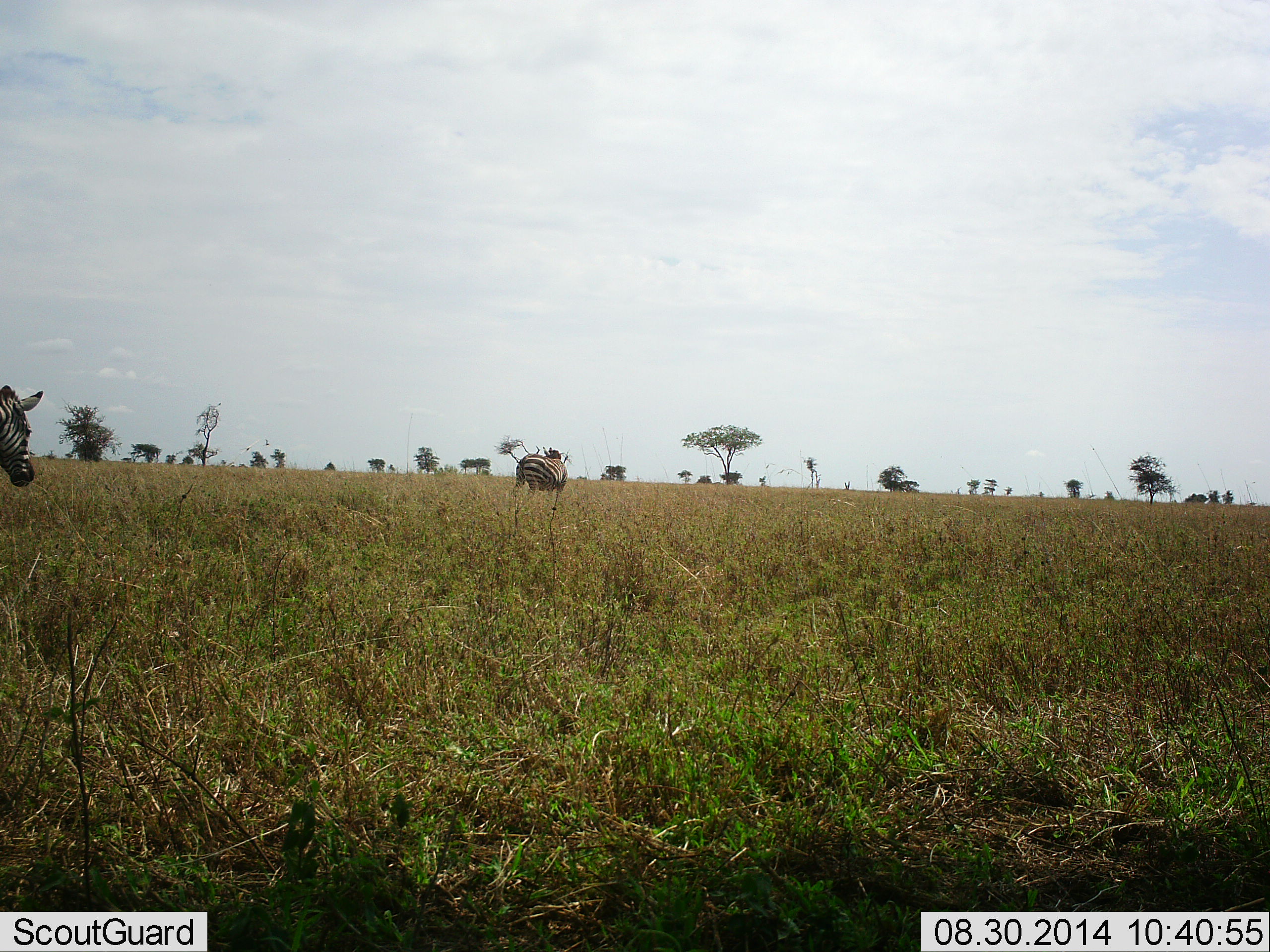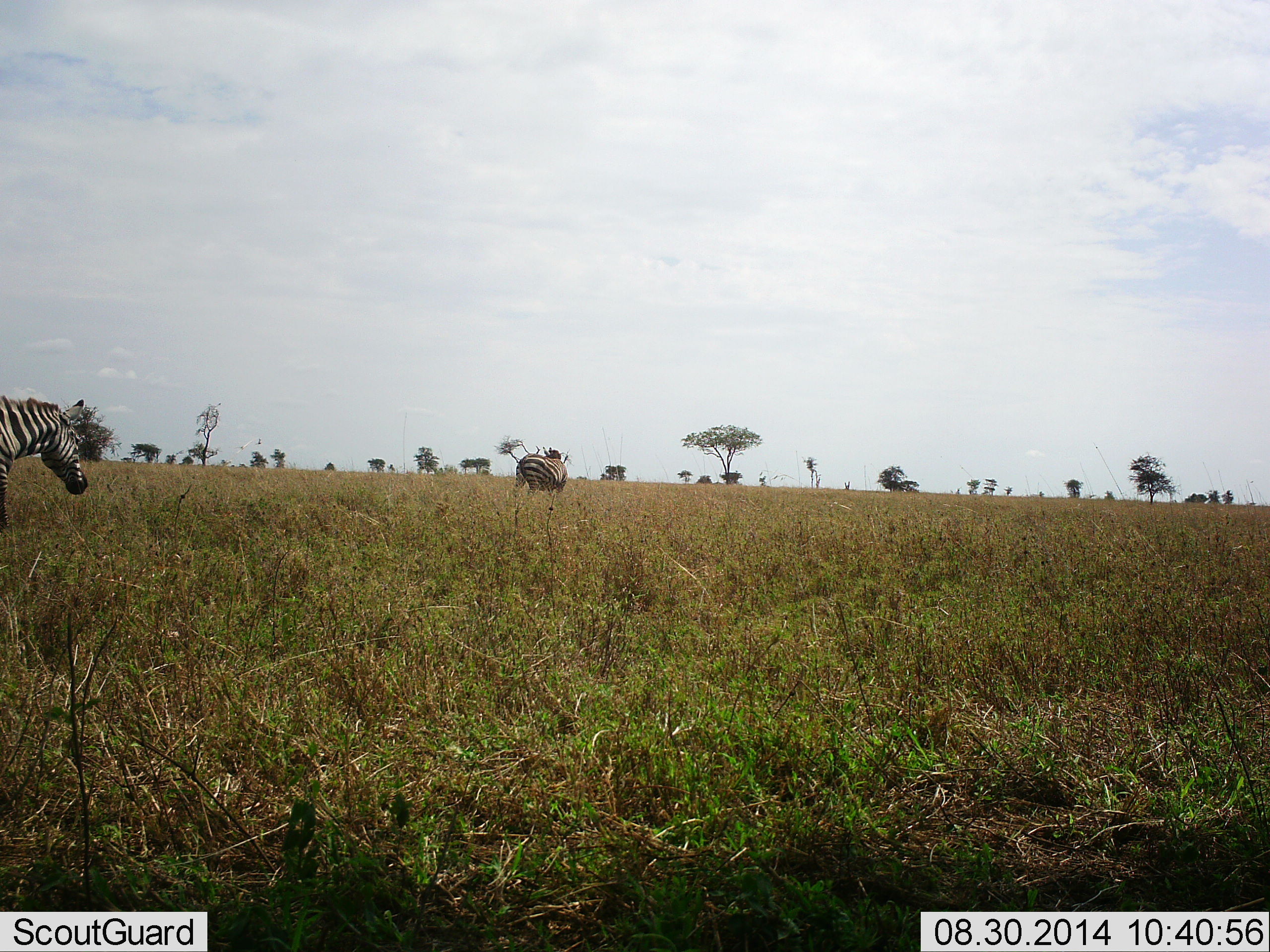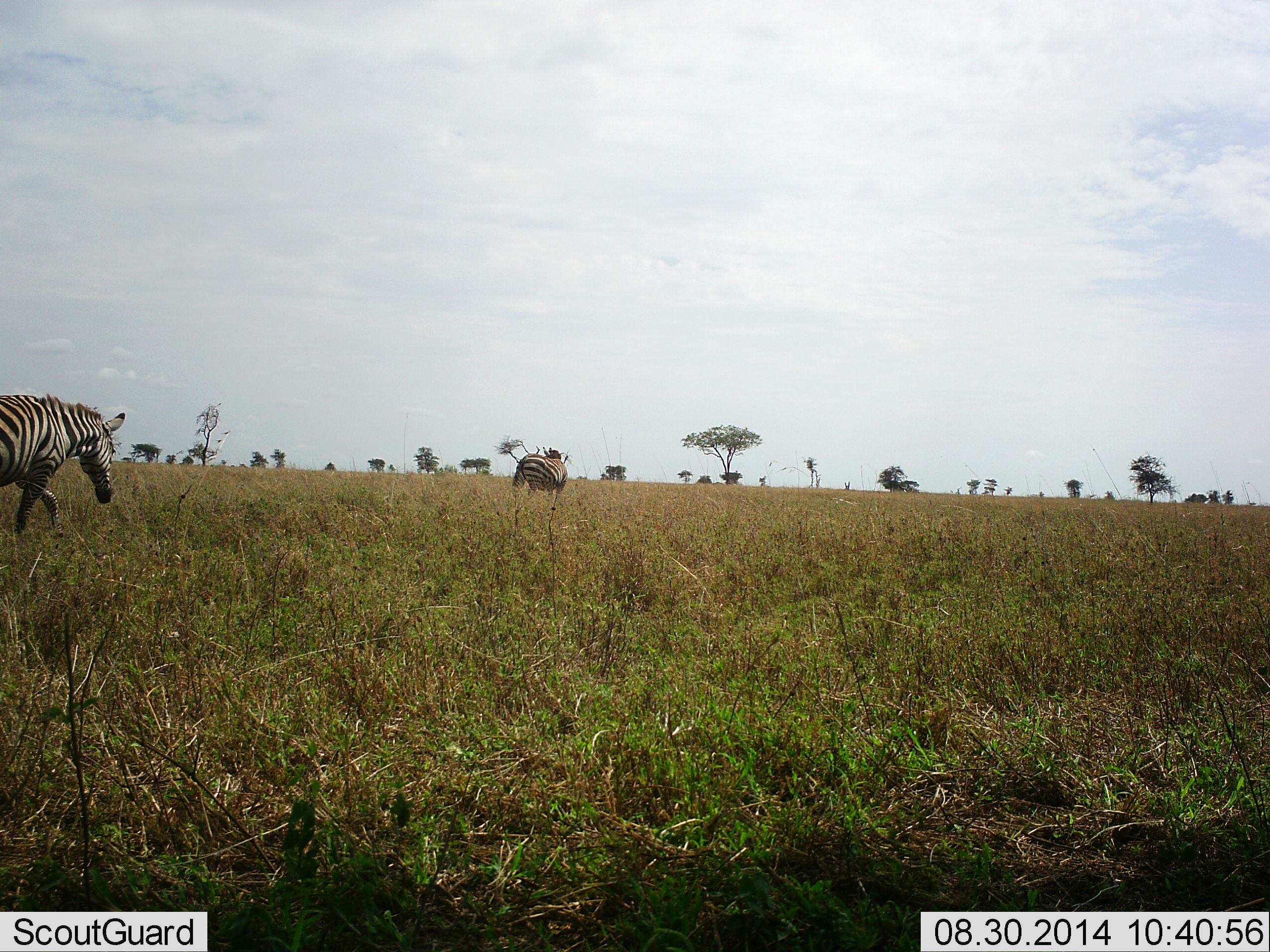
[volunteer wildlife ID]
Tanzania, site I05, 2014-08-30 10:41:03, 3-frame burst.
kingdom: Animalia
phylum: Chordata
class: Mammalia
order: Perissodactyla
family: Equidae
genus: Equus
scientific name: Equus quagga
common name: plains zebra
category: zebra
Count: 2.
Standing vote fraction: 60%.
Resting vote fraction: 0%.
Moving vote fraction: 100%.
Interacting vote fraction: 0%.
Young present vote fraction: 0%.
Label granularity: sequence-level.